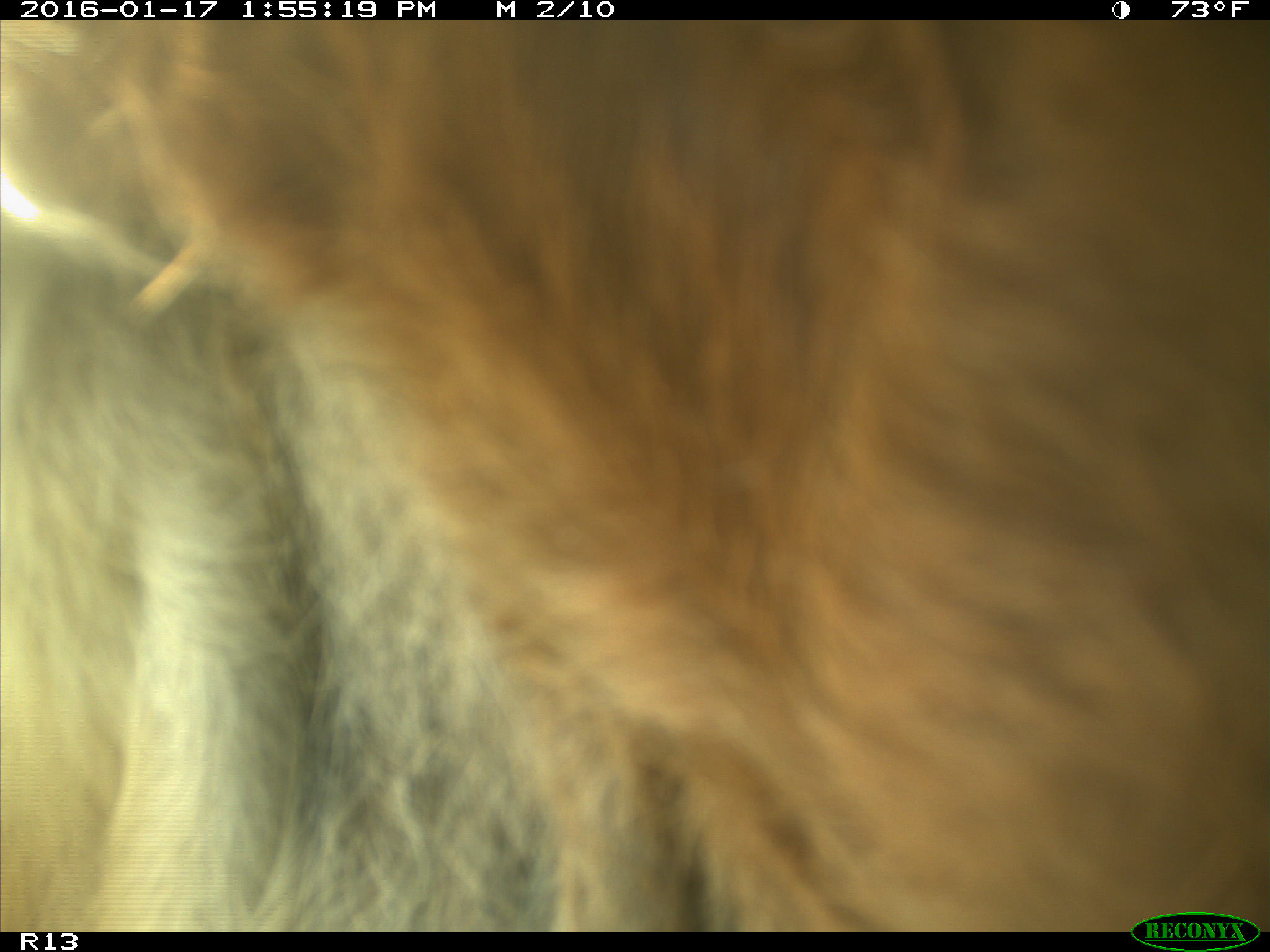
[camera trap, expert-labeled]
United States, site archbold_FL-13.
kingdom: Animalia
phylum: Chordata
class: Mammalia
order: Artiodactyla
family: Bovidae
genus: Bos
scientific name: Bos taurus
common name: domestic cow